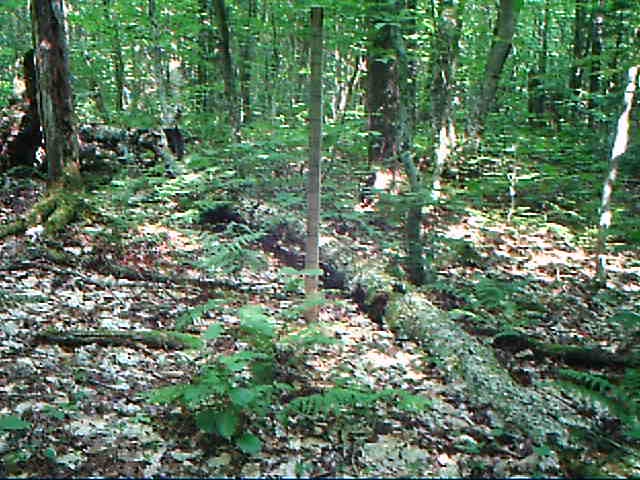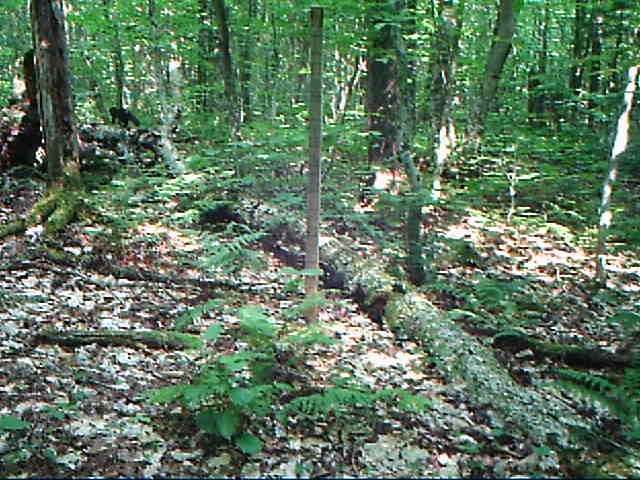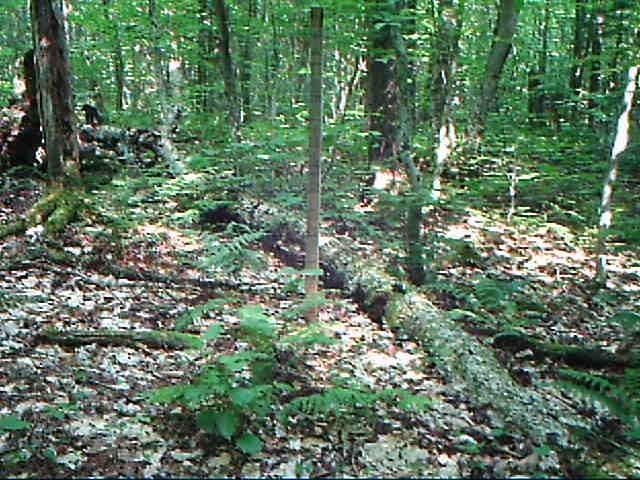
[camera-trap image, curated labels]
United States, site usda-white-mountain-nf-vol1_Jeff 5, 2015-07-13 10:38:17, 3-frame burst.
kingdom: Animalia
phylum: Chordata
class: Mammalia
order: Carnivora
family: Mustelidae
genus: Pekania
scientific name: Pekania pennanti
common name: fisher